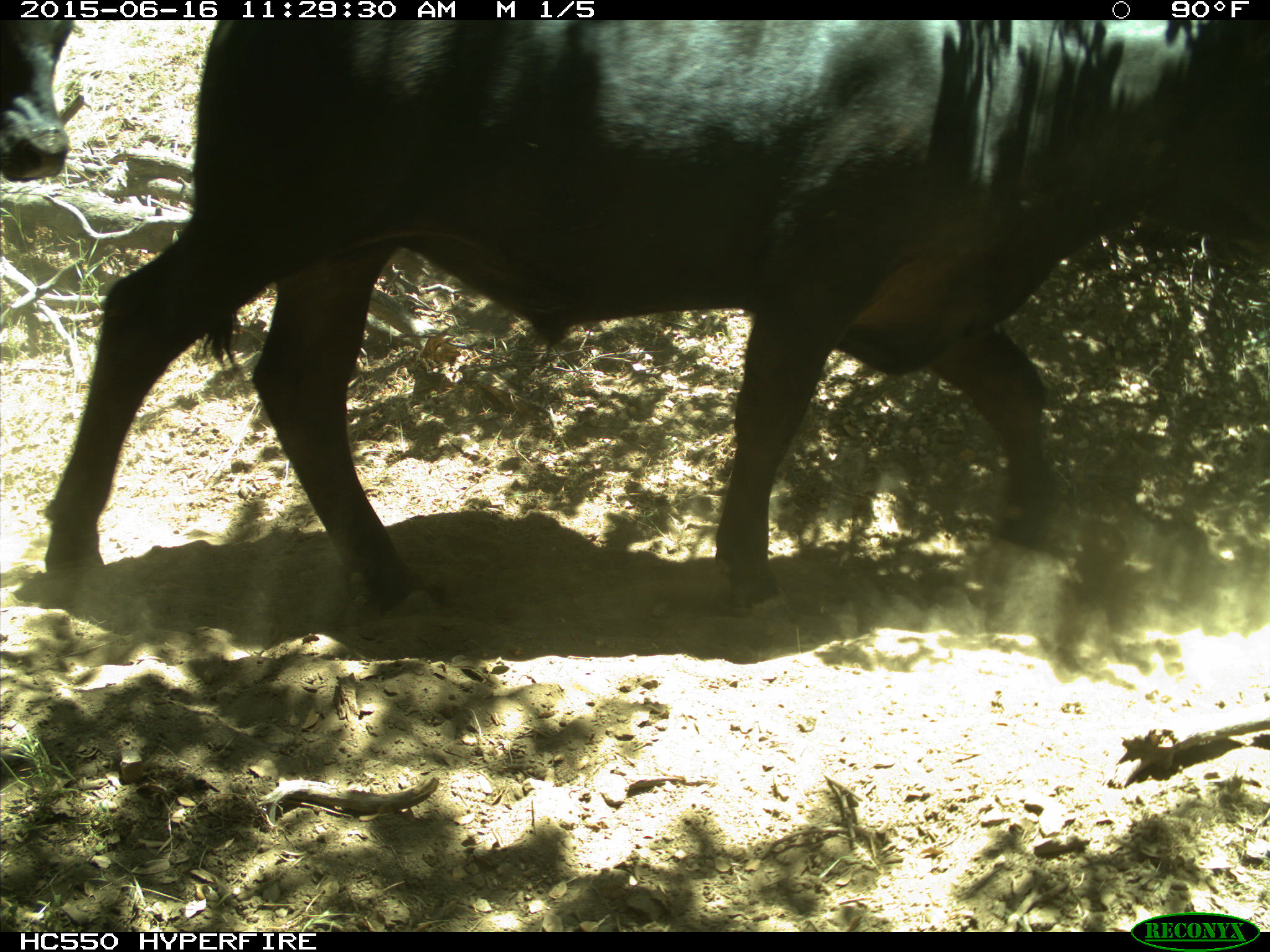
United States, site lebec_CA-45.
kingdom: Animalia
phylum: Chordata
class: Mammalia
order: Artiodactyla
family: Bovidae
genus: Bos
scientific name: Bos taurus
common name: domestic cow